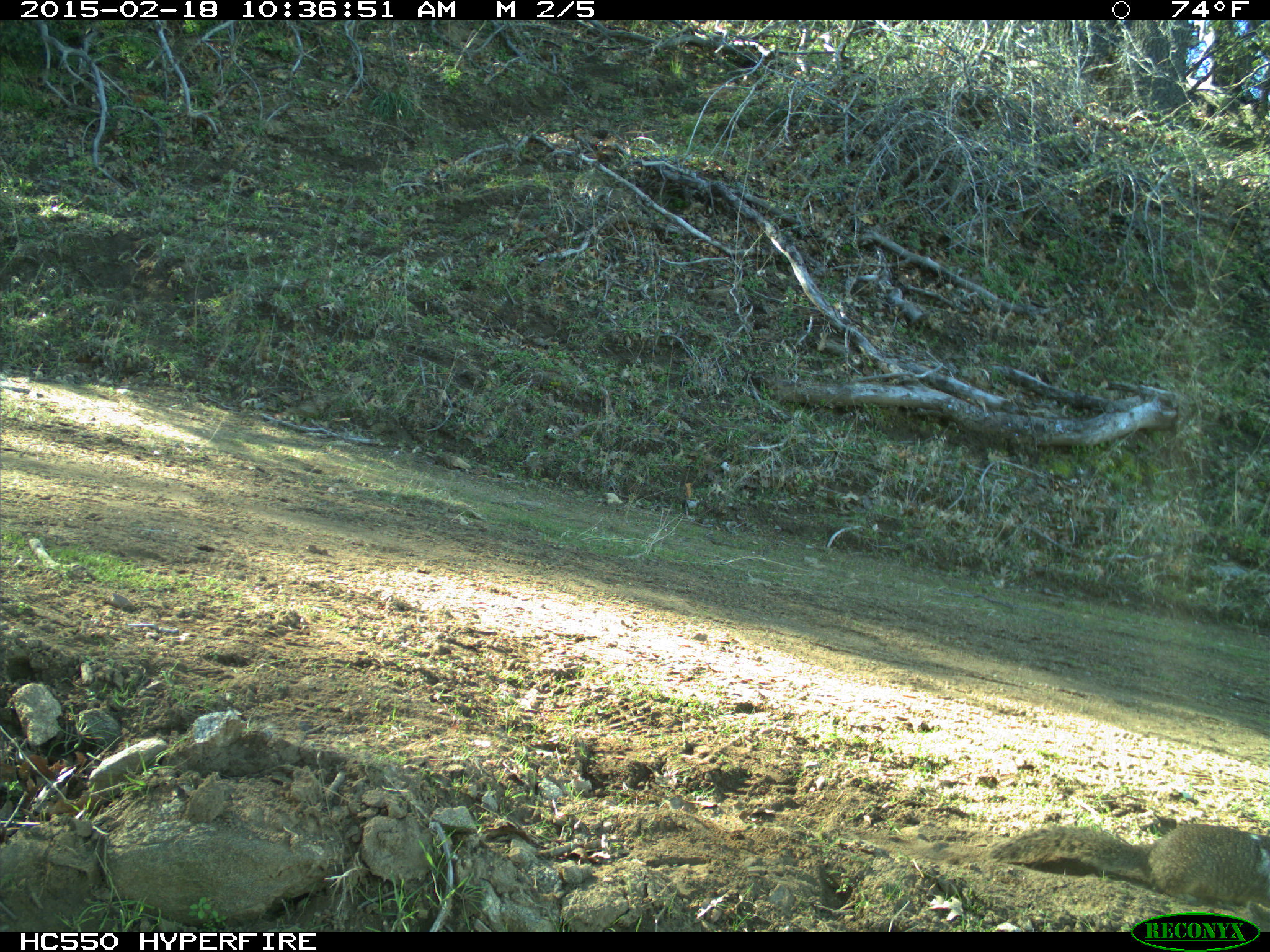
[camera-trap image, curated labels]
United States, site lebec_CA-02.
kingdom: Animalia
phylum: Chordata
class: Mammalia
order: Rodentia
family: Sciuridae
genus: Otospermophilus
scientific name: Otospermophilus beecheyi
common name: california ground squirrel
Otospermophilus beecheyi (california ground squirrel).